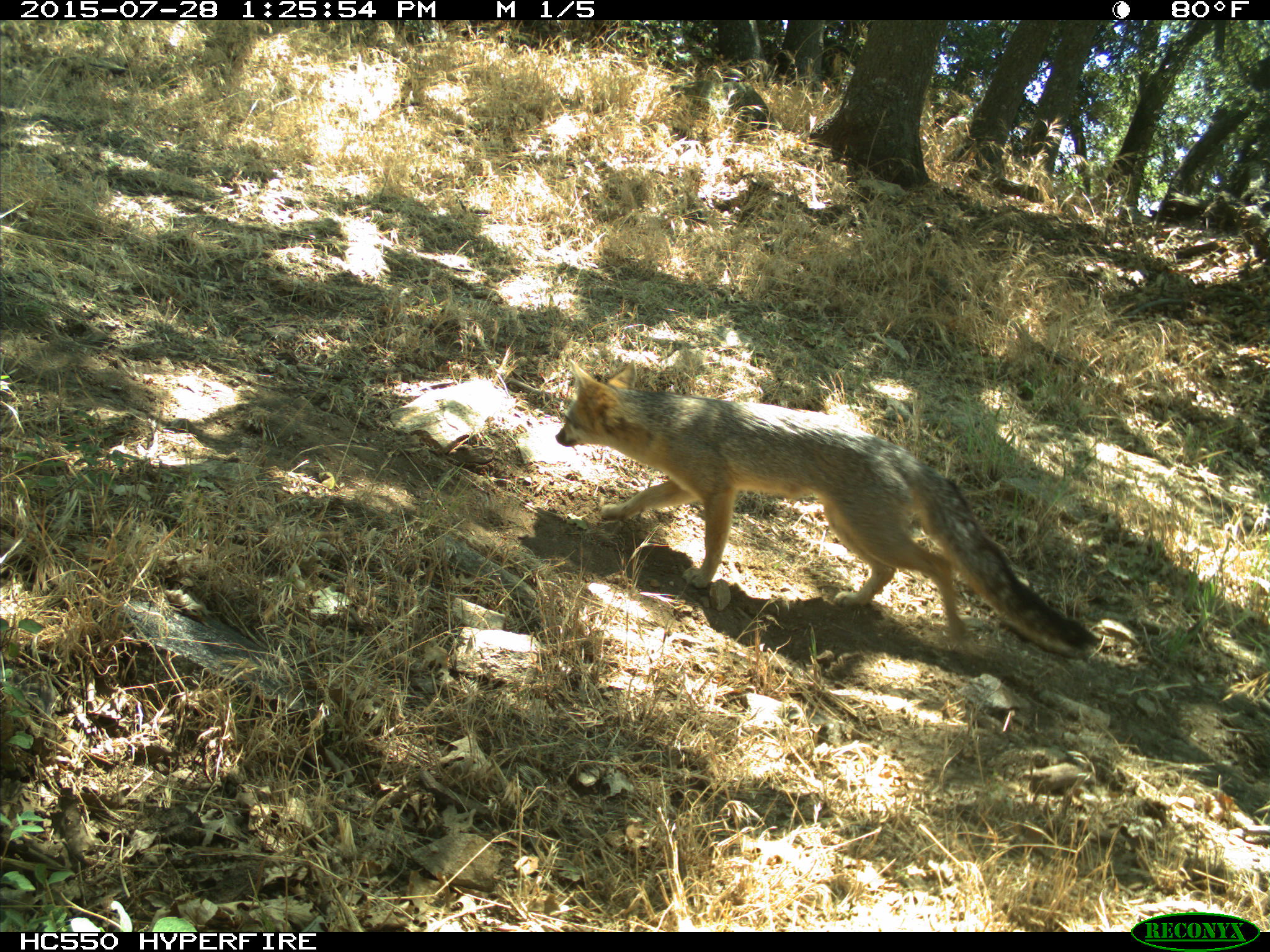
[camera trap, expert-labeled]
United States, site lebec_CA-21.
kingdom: Animalia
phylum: Chordata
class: Mammalia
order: Carnivora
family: Canidae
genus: Urocyon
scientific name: Urocyon cinereoargenteus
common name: gray fox